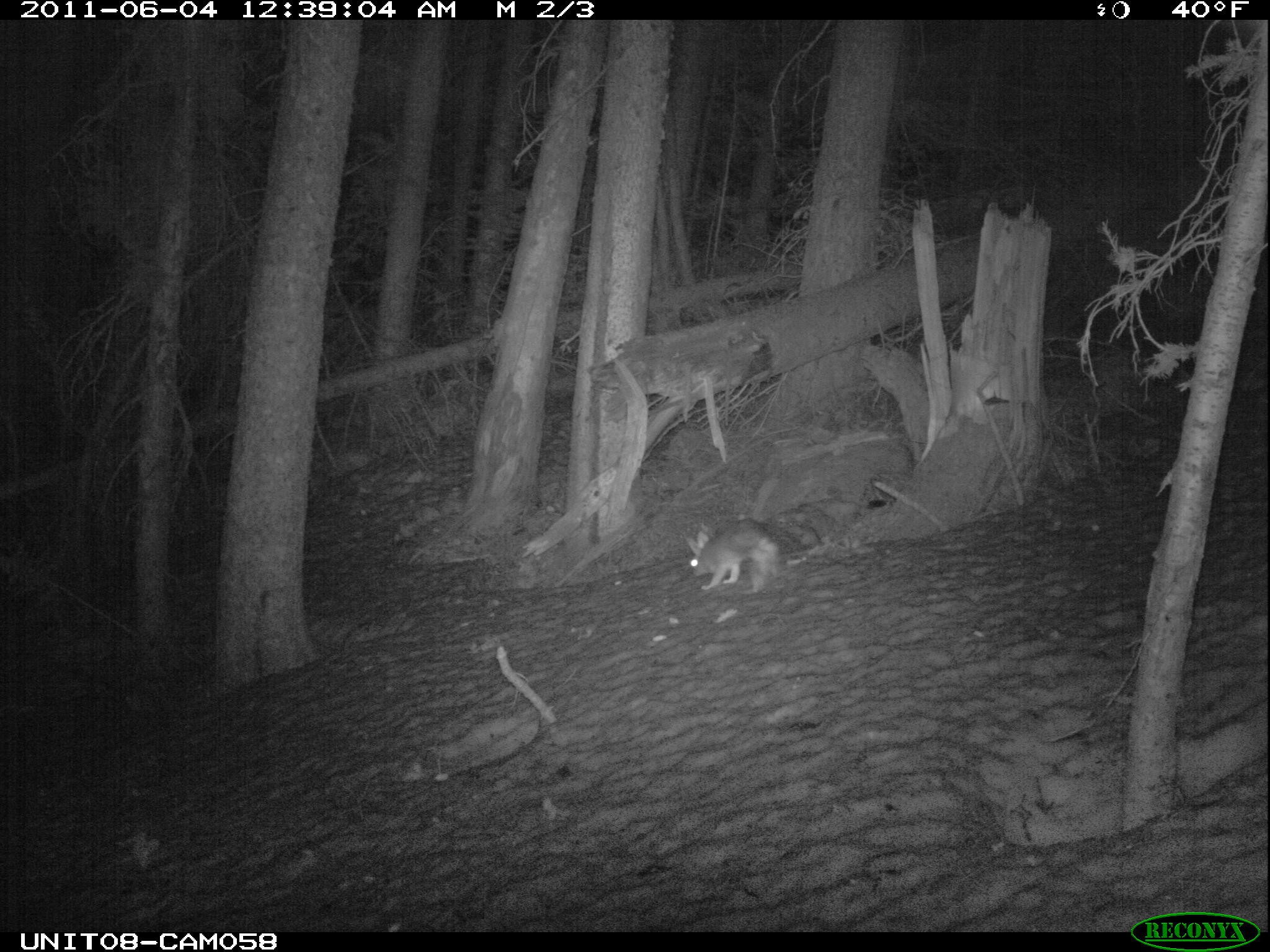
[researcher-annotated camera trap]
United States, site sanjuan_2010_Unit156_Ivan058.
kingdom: Animalia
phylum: Chordata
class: Mammalia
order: Lagomorpha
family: Leporidae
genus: Lepus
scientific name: Lepus americanus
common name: snowshoe hare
Lepus americanus (snowshoe hare).